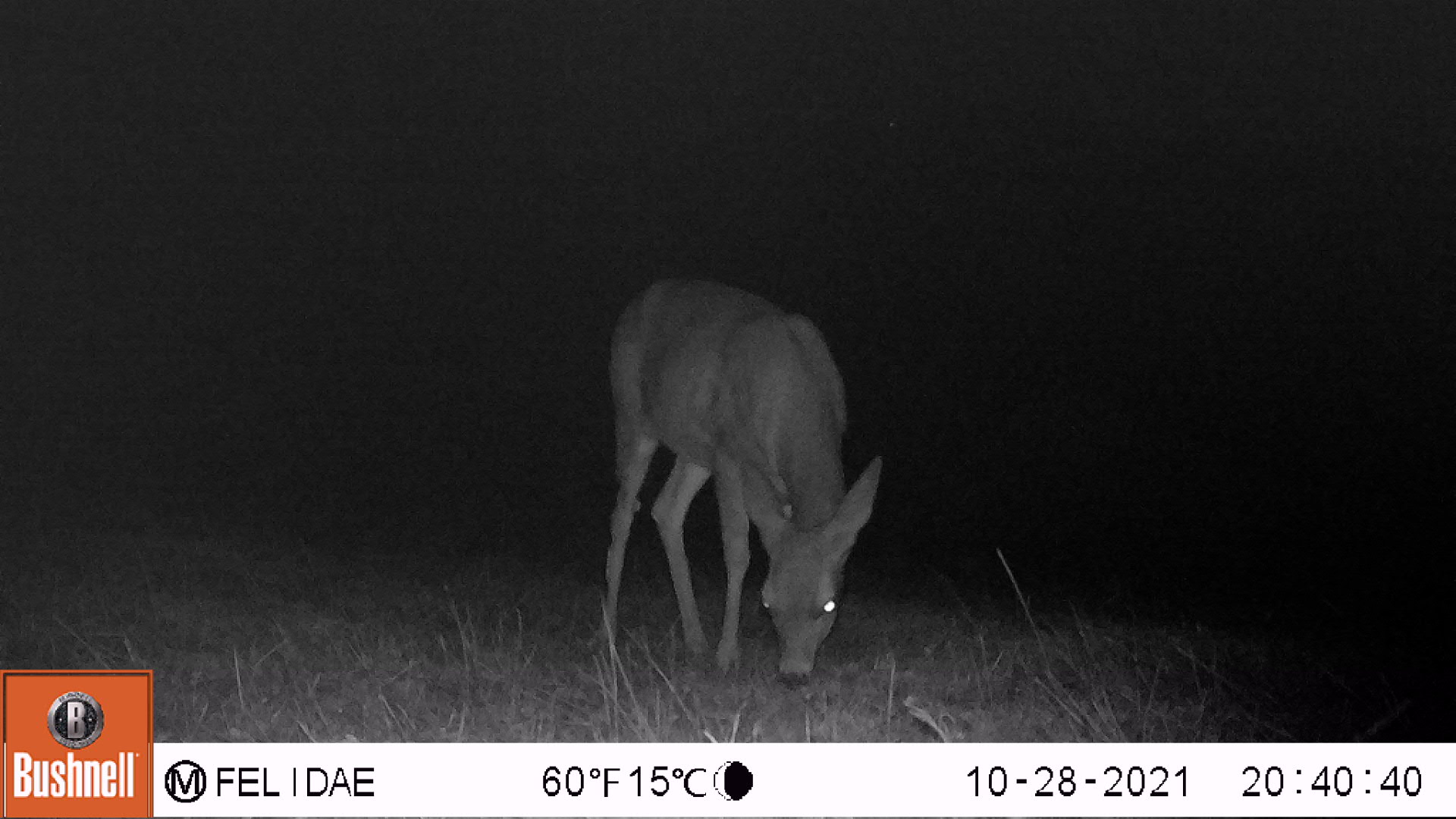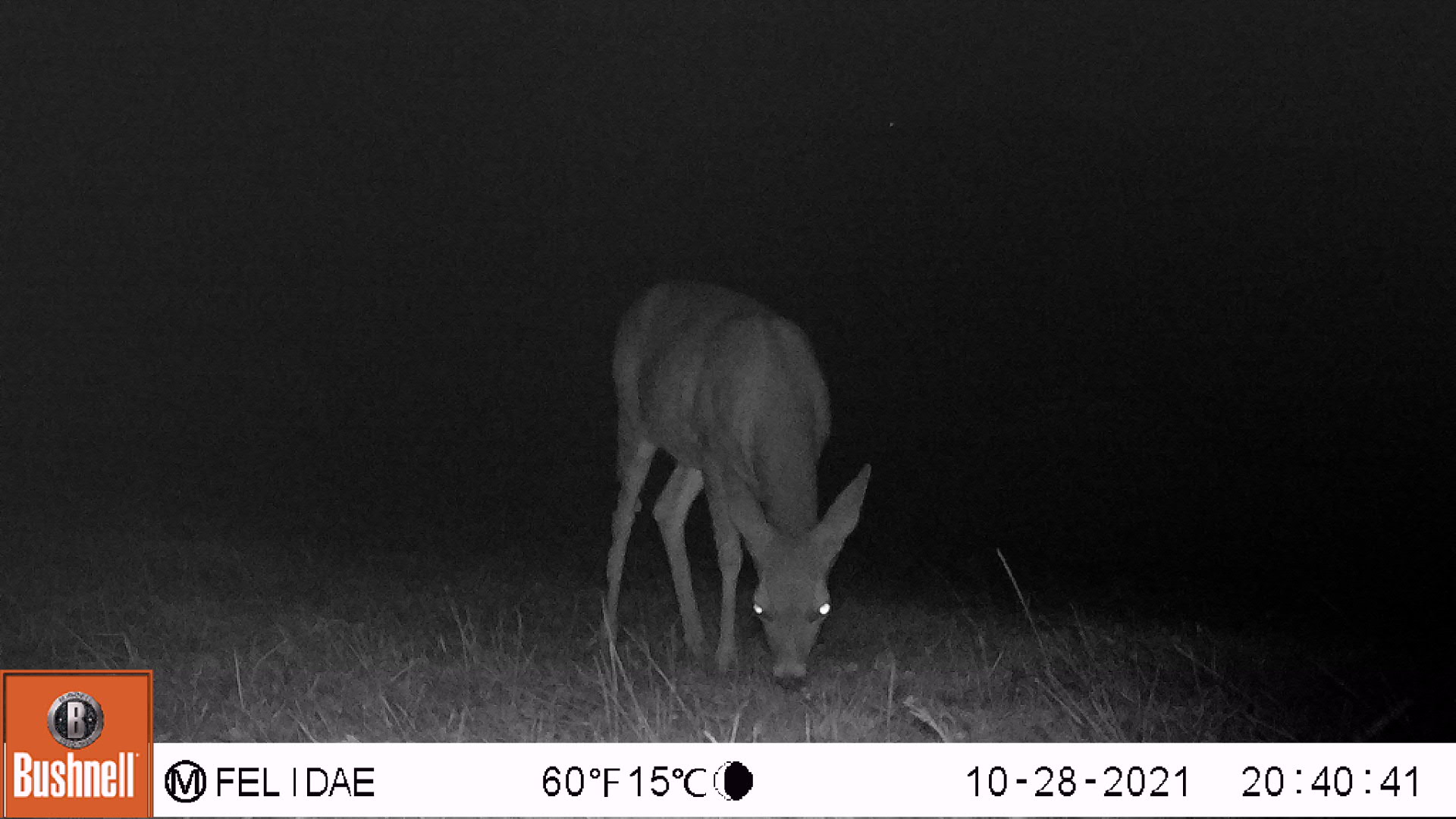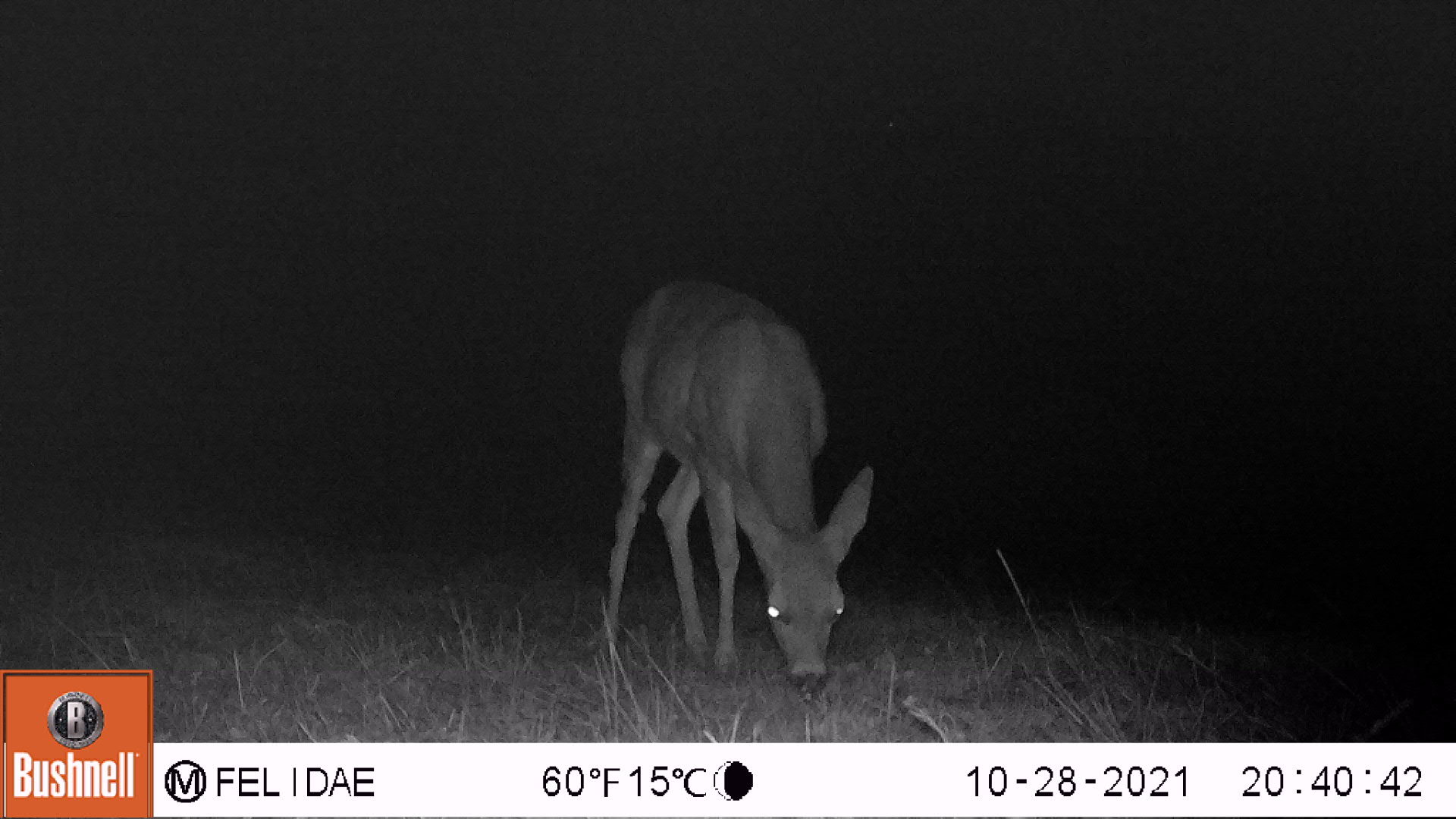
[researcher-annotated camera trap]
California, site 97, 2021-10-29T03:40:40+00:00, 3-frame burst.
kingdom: Animalia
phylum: Chordata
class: Mammalia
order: Artiodactyla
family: Cervidae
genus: Odocoileus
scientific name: Odocoileus hemionus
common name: mule deer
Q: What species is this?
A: Mule deer (Odocoileus hemionus).